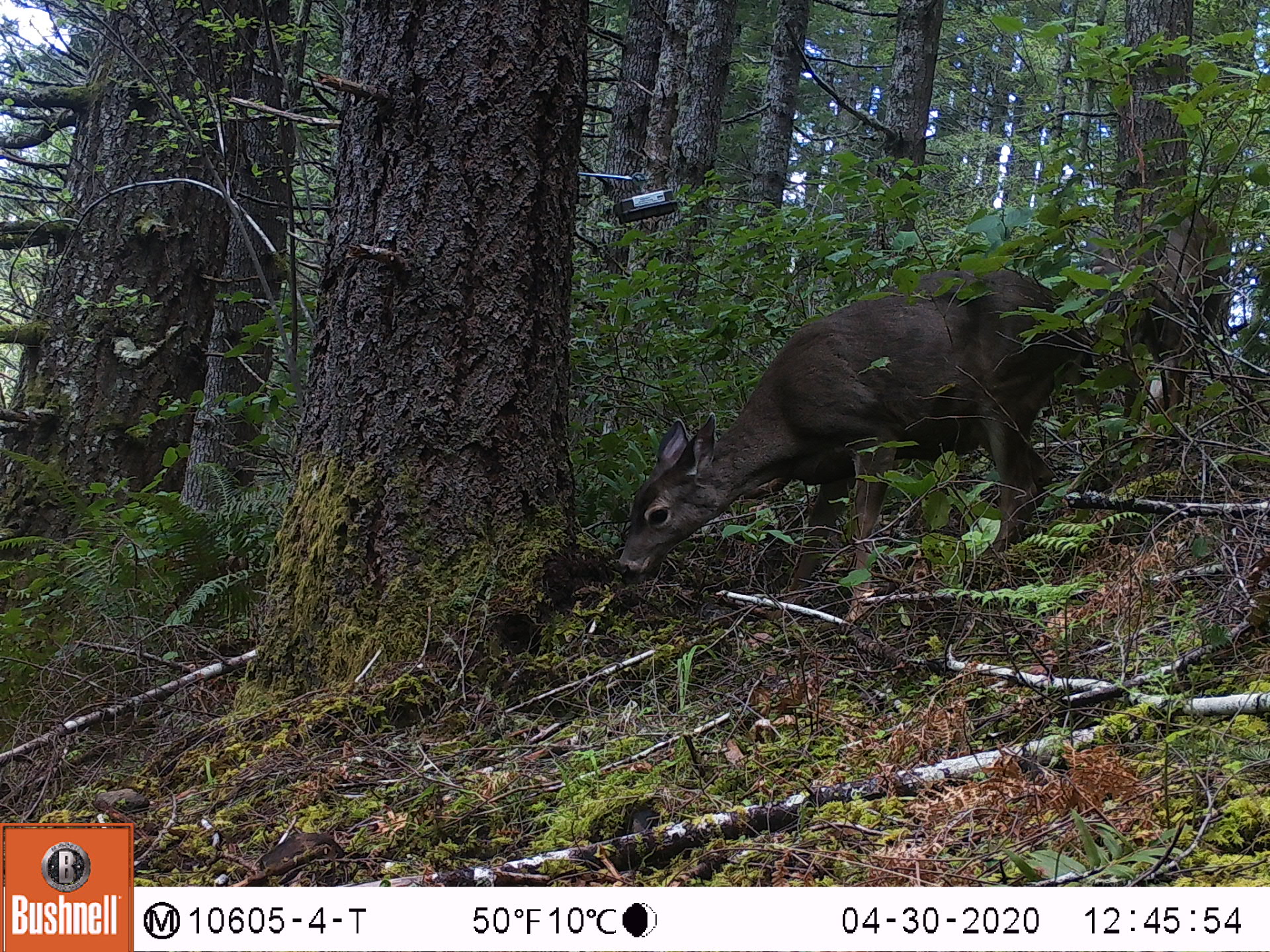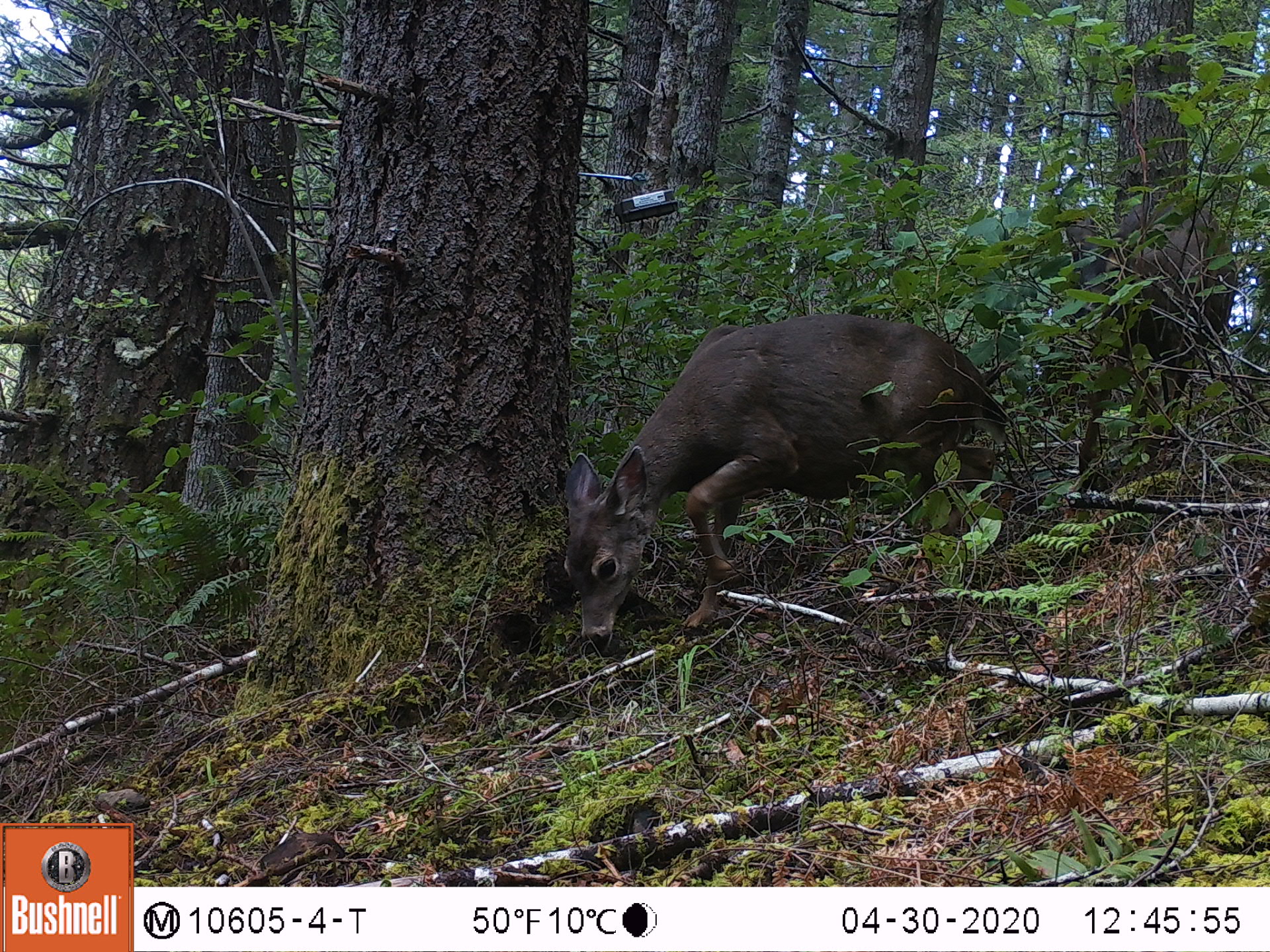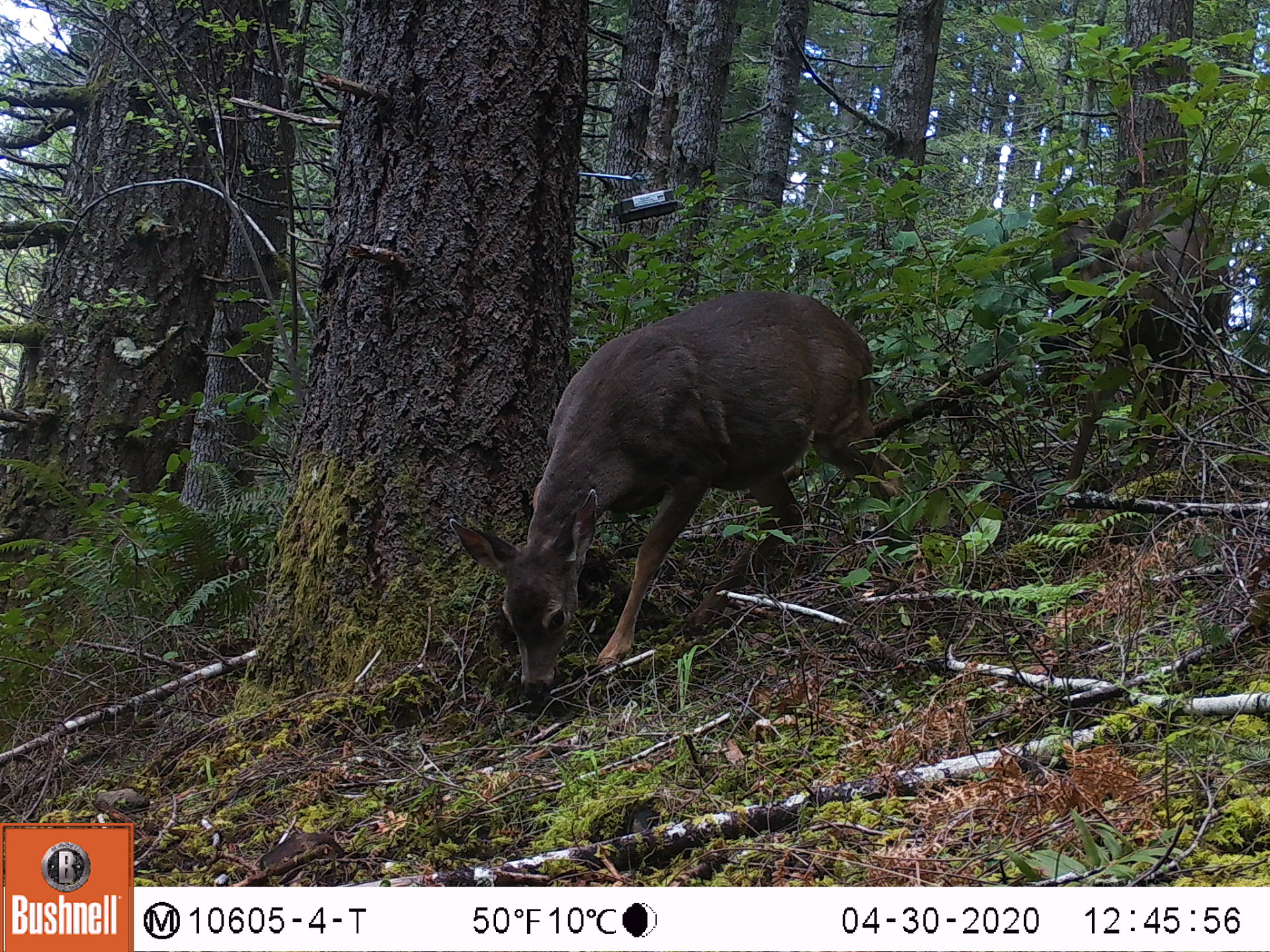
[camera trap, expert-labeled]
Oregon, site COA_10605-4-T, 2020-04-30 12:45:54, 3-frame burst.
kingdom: Animalia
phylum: Chordata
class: Mammalia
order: Artiodactyla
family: Cervidae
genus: Odocoileus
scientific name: Odocoileus hemionus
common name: black-tailed deer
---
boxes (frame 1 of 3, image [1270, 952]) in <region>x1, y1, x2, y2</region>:
black-tailed deer: <region>605, 247, 1105, 591</region>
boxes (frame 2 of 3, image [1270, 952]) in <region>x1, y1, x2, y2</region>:
black-tailed deer: <region>558, 305, 1004, 657</region>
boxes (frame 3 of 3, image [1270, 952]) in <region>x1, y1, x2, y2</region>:
black-tailed deer: <region>444, 276, 896, 712</region>